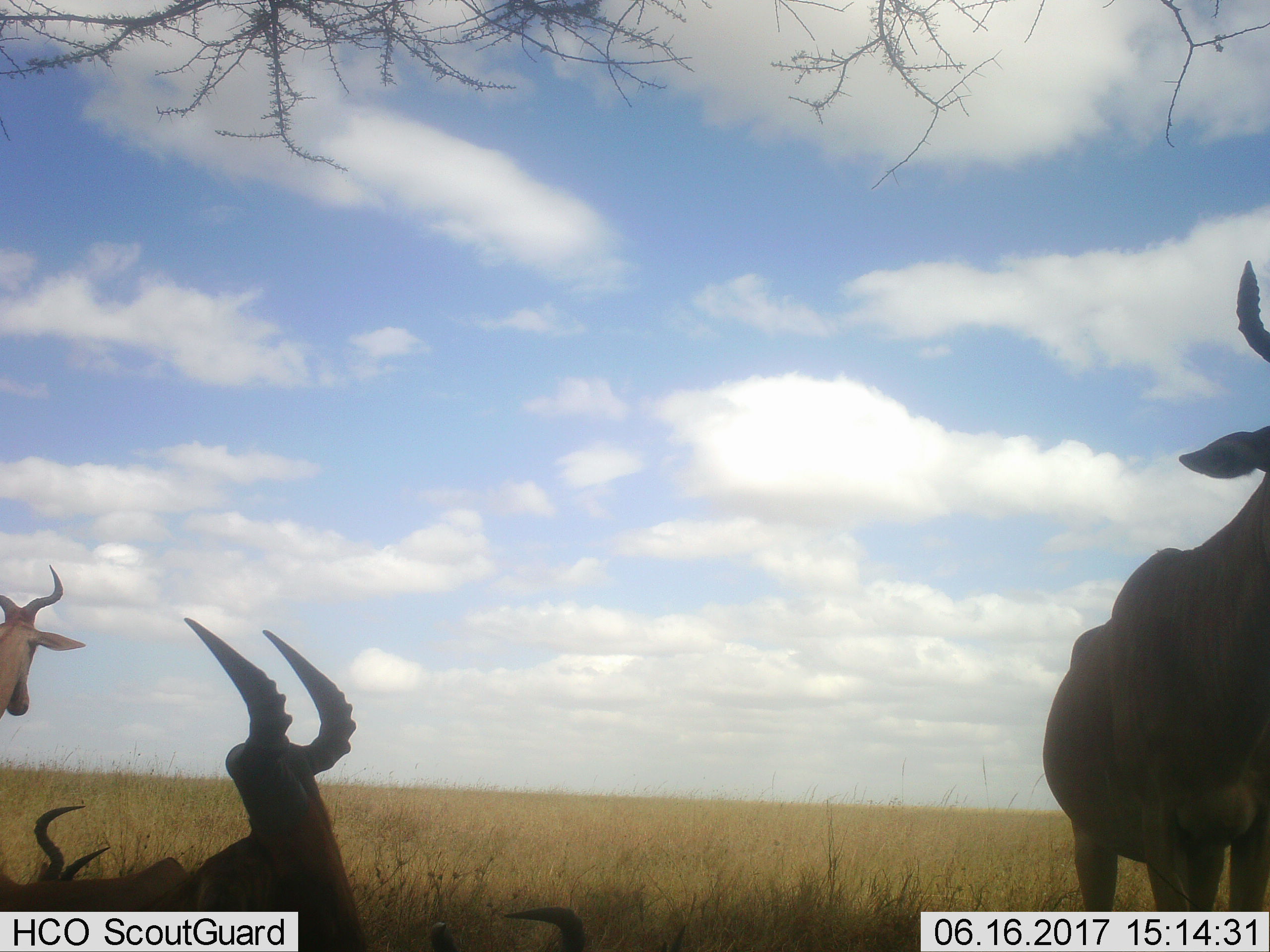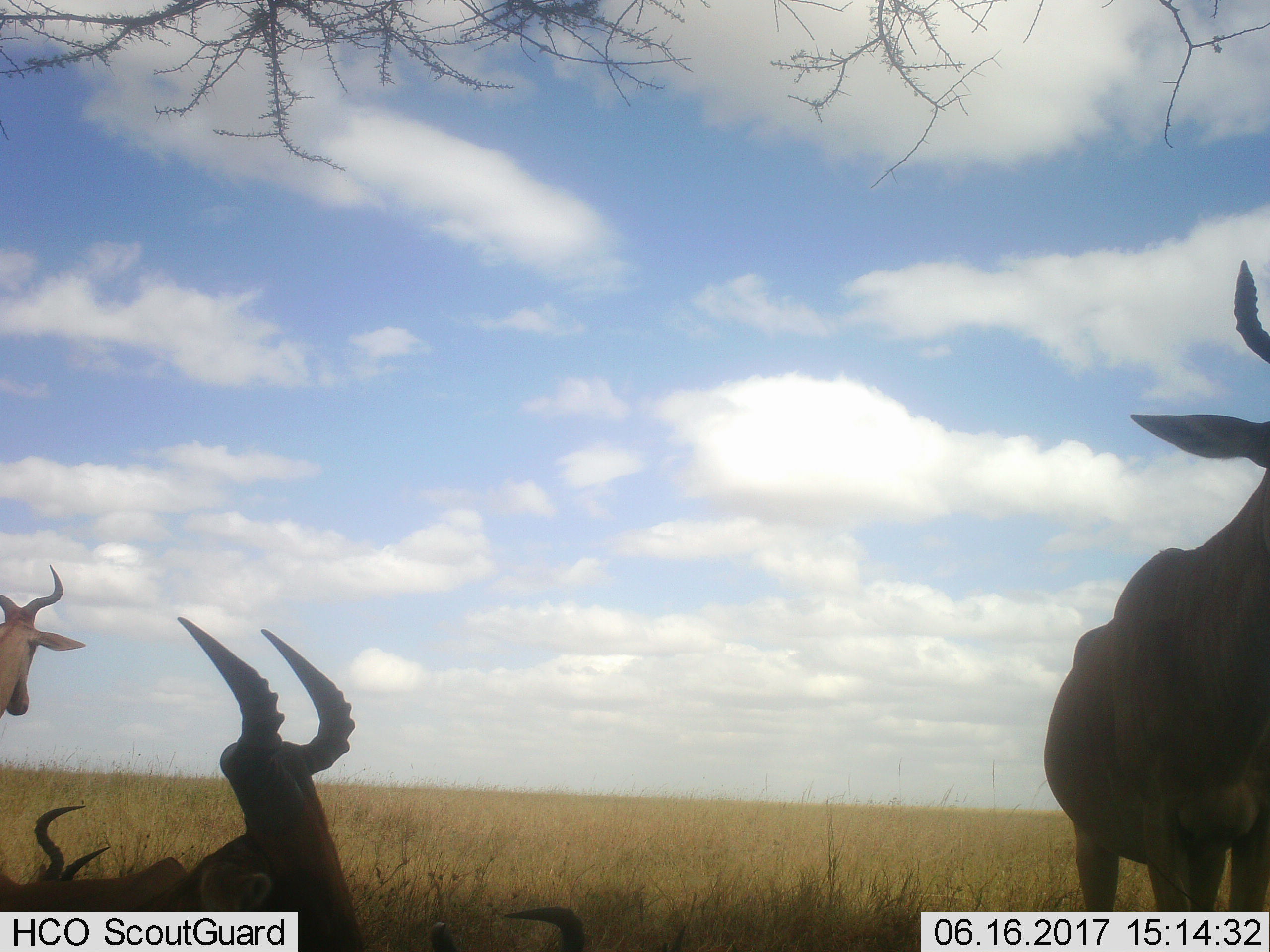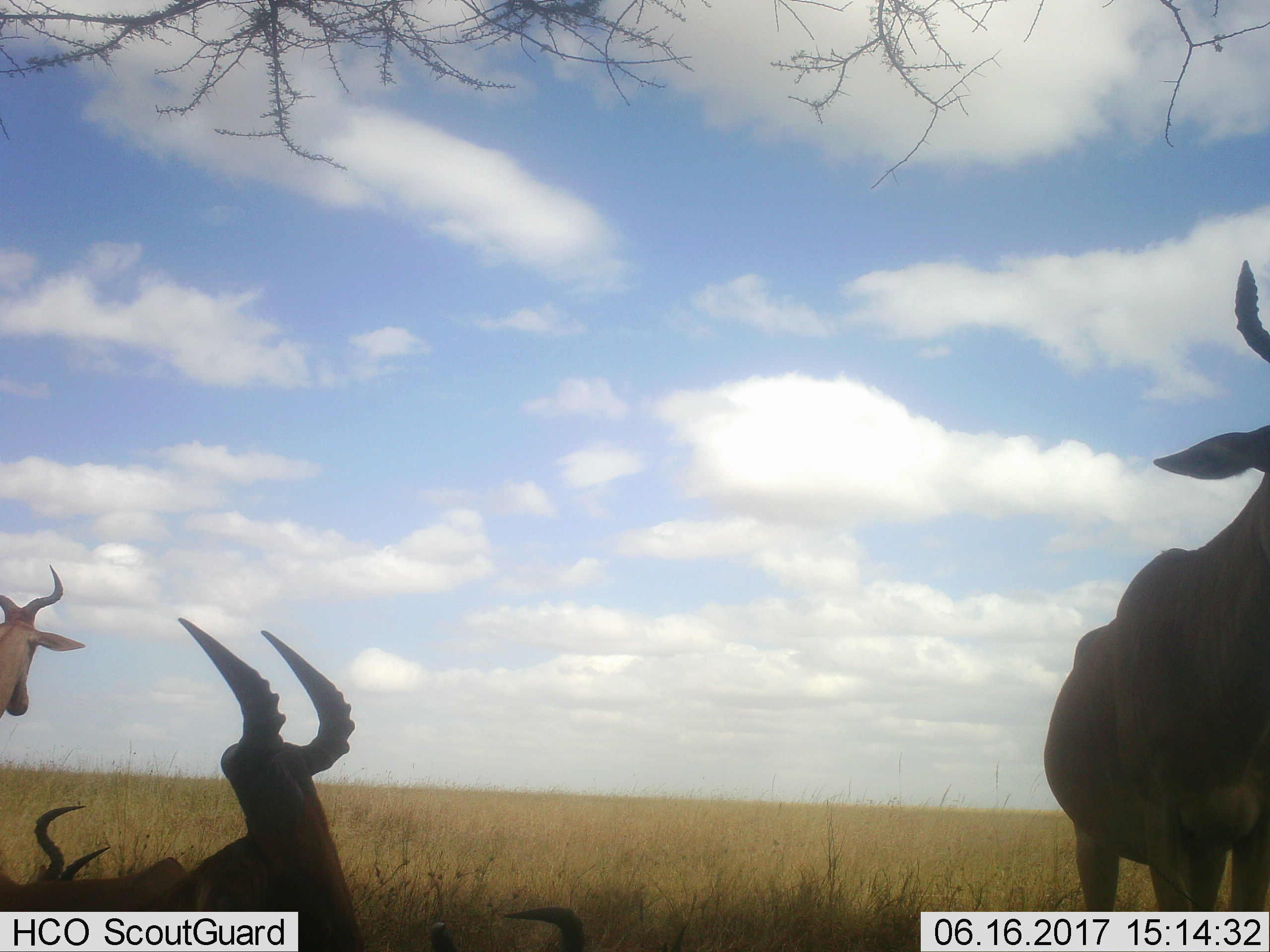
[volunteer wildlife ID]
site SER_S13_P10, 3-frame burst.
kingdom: Animalia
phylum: Chordata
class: Mammalia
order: Artiodactyla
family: Bovidae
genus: Alcelaphus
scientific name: Alcelaphus buselaphus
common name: hartebeest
Hartebeest (Alcelaphus buselaphus), count 5. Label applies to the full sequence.